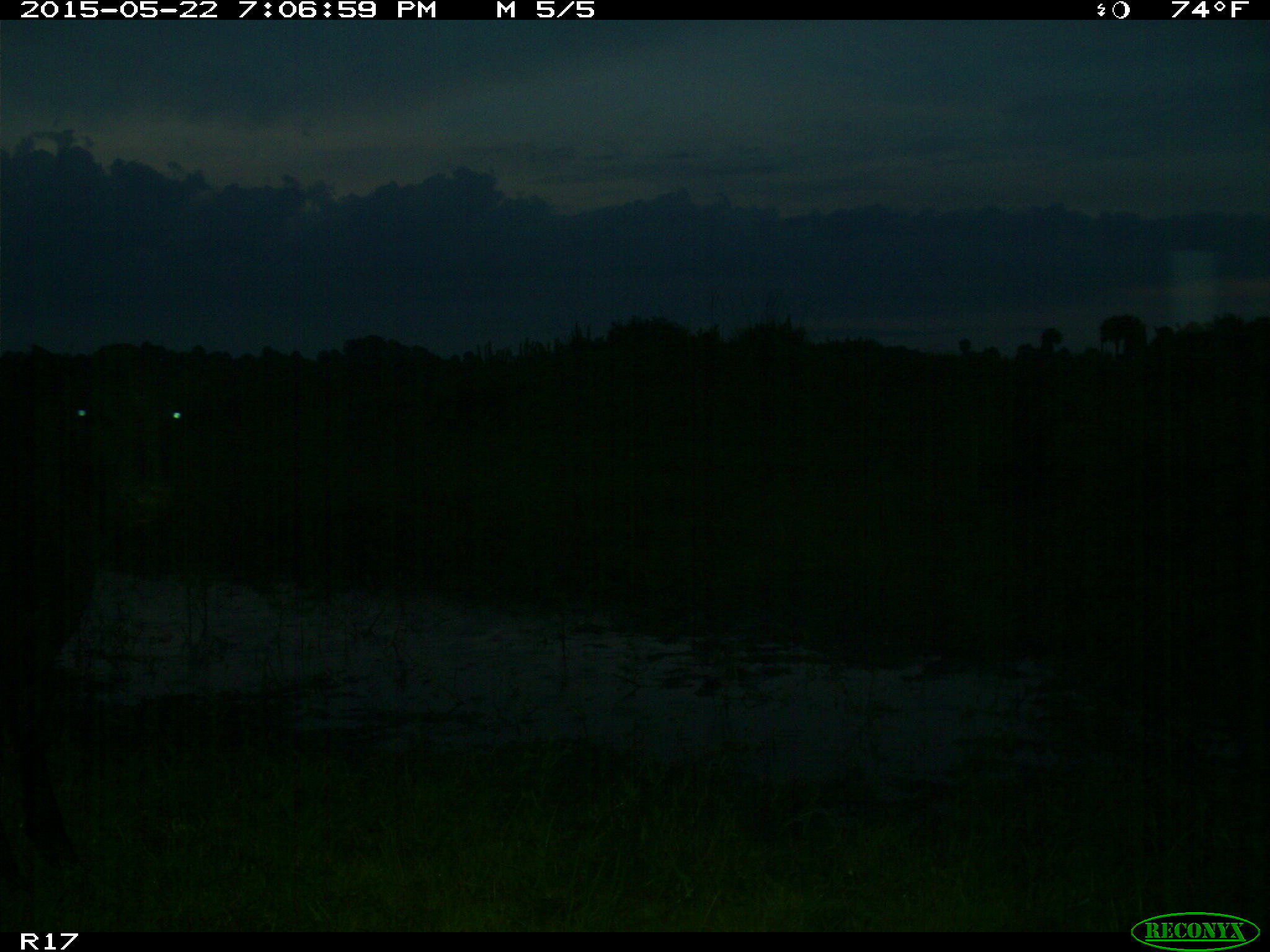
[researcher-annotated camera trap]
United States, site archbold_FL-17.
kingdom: Animalia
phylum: Chordata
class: Mammalia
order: Artiodactyla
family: Bovidae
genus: Bos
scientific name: Bos taurus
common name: domestic cow